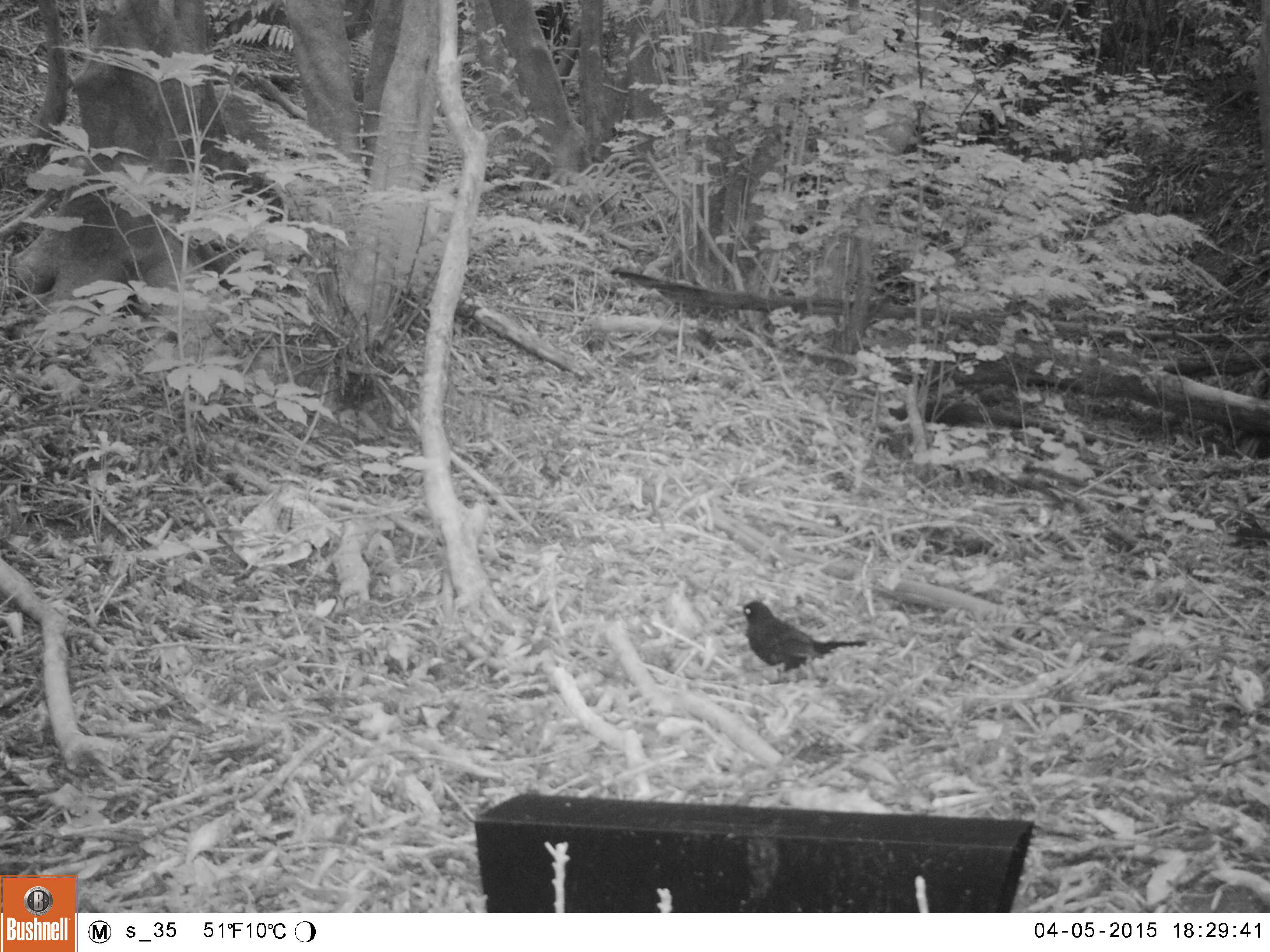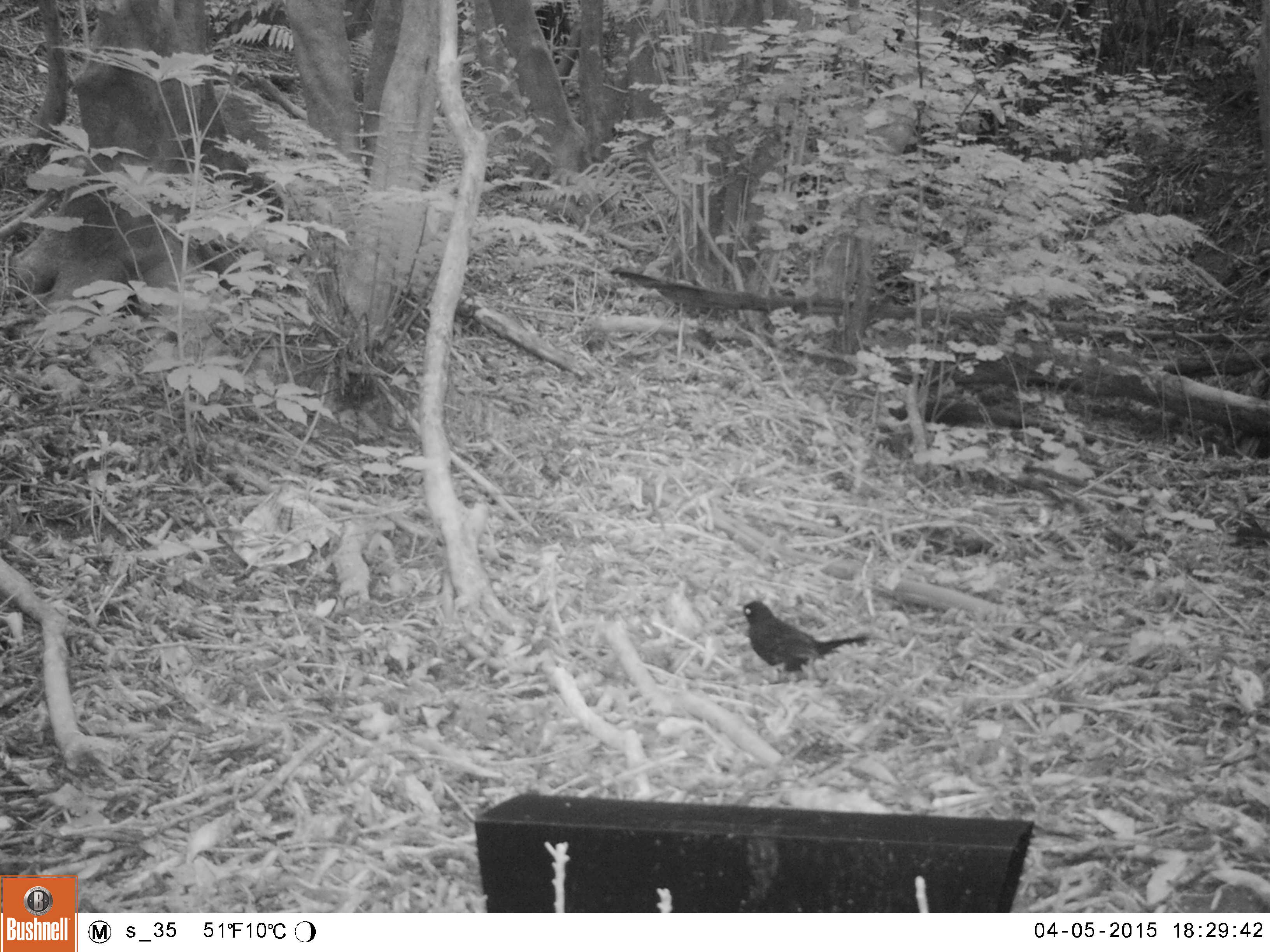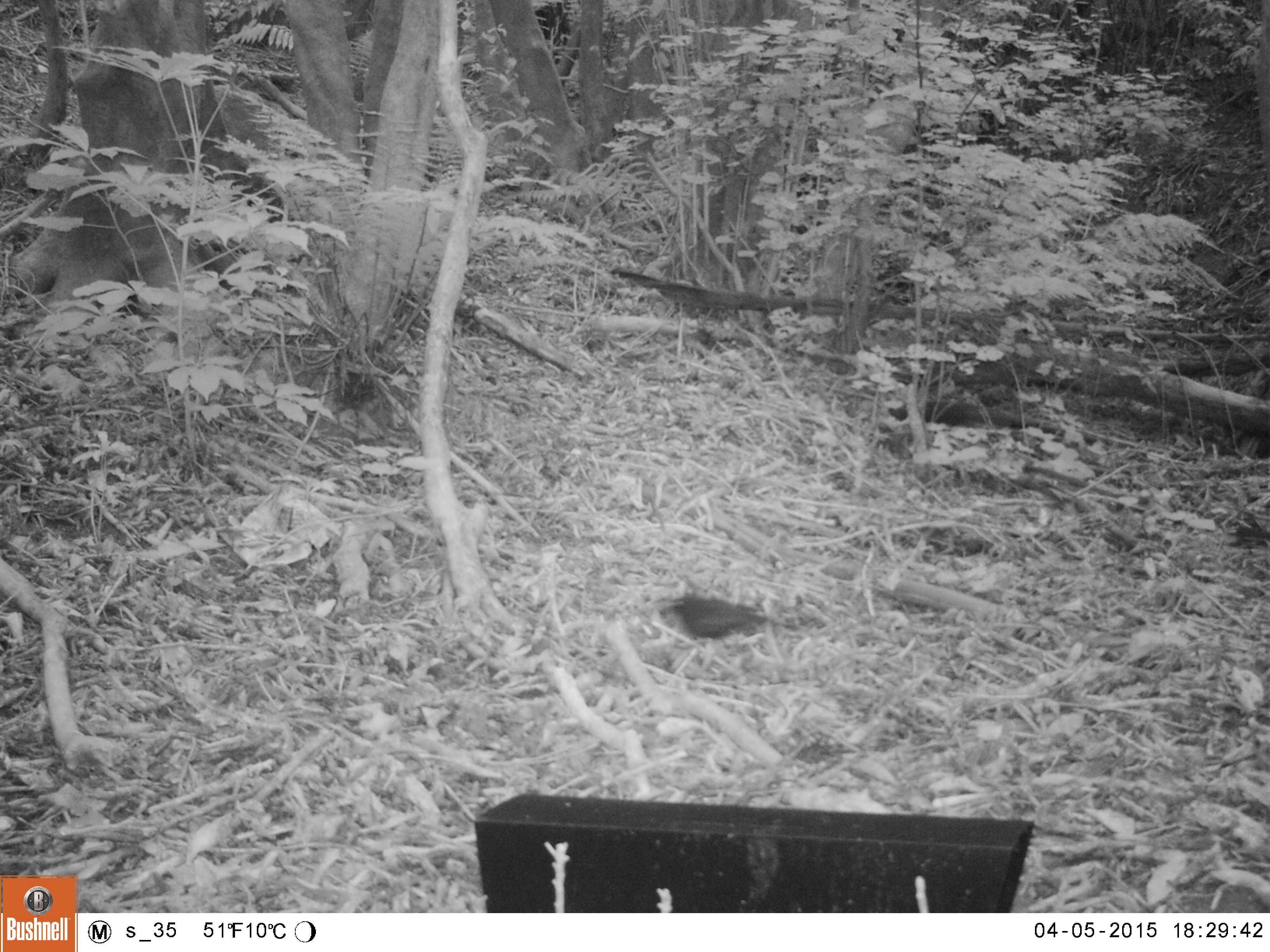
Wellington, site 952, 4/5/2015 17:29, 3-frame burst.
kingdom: Animalia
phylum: Chordata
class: Aves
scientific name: Aves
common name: bird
Bird (Aves).